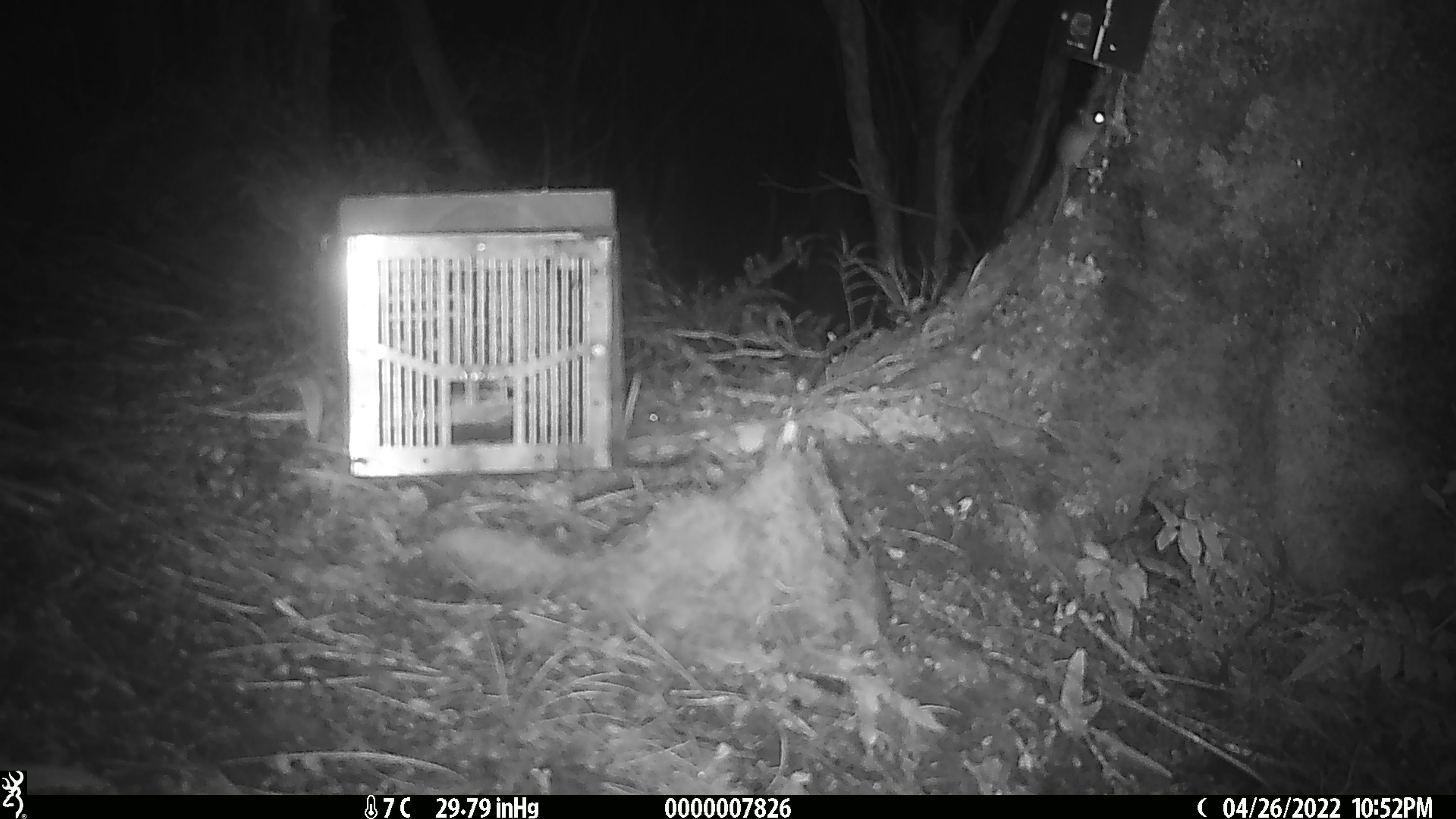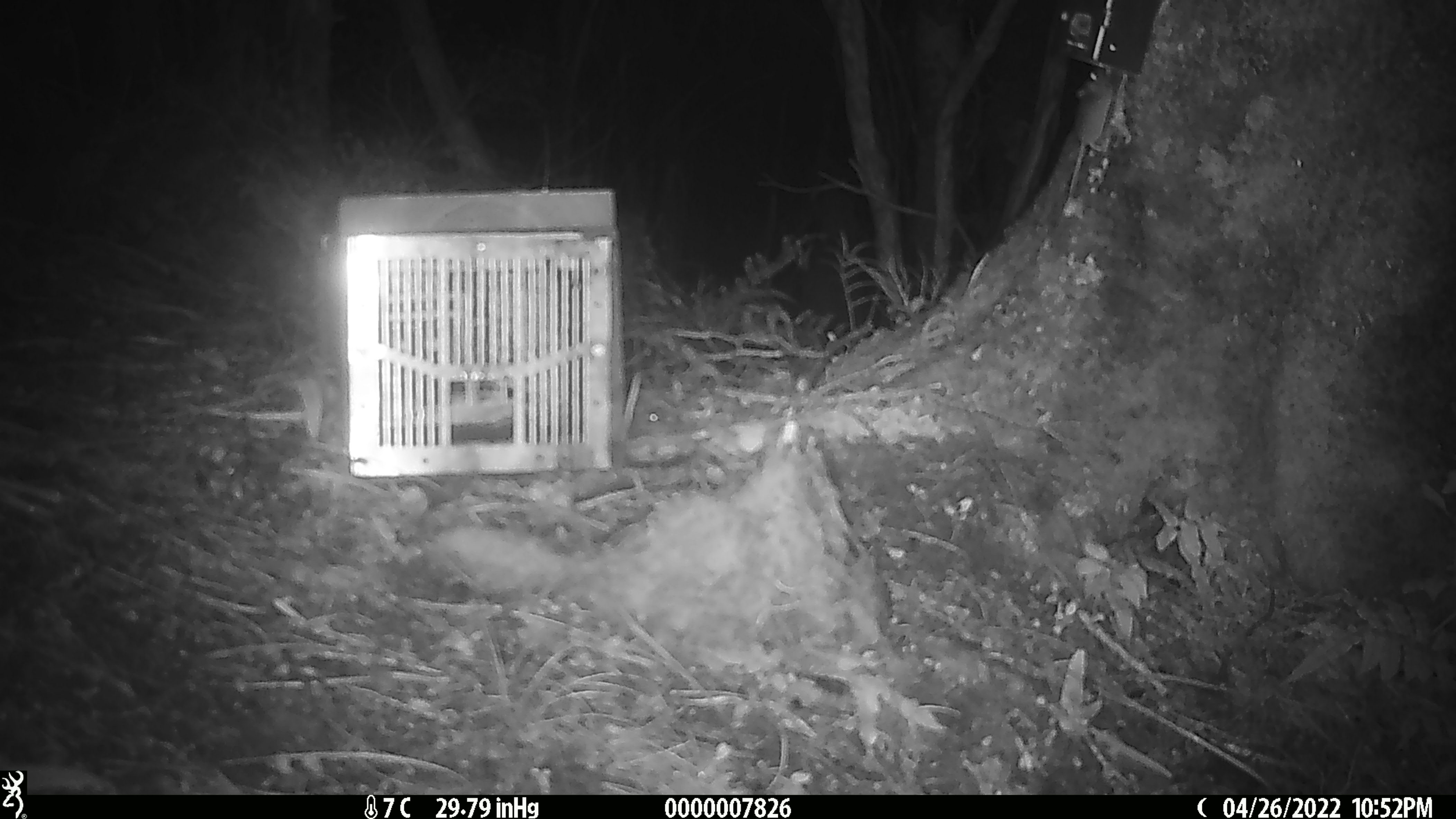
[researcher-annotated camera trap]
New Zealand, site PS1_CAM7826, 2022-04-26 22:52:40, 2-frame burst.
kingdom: Animalia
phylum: Chordata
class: Mammalia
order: Rodentia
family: Muridae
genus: Mus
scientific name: Mus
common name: mouse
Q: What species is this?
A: Mouse (Mus).